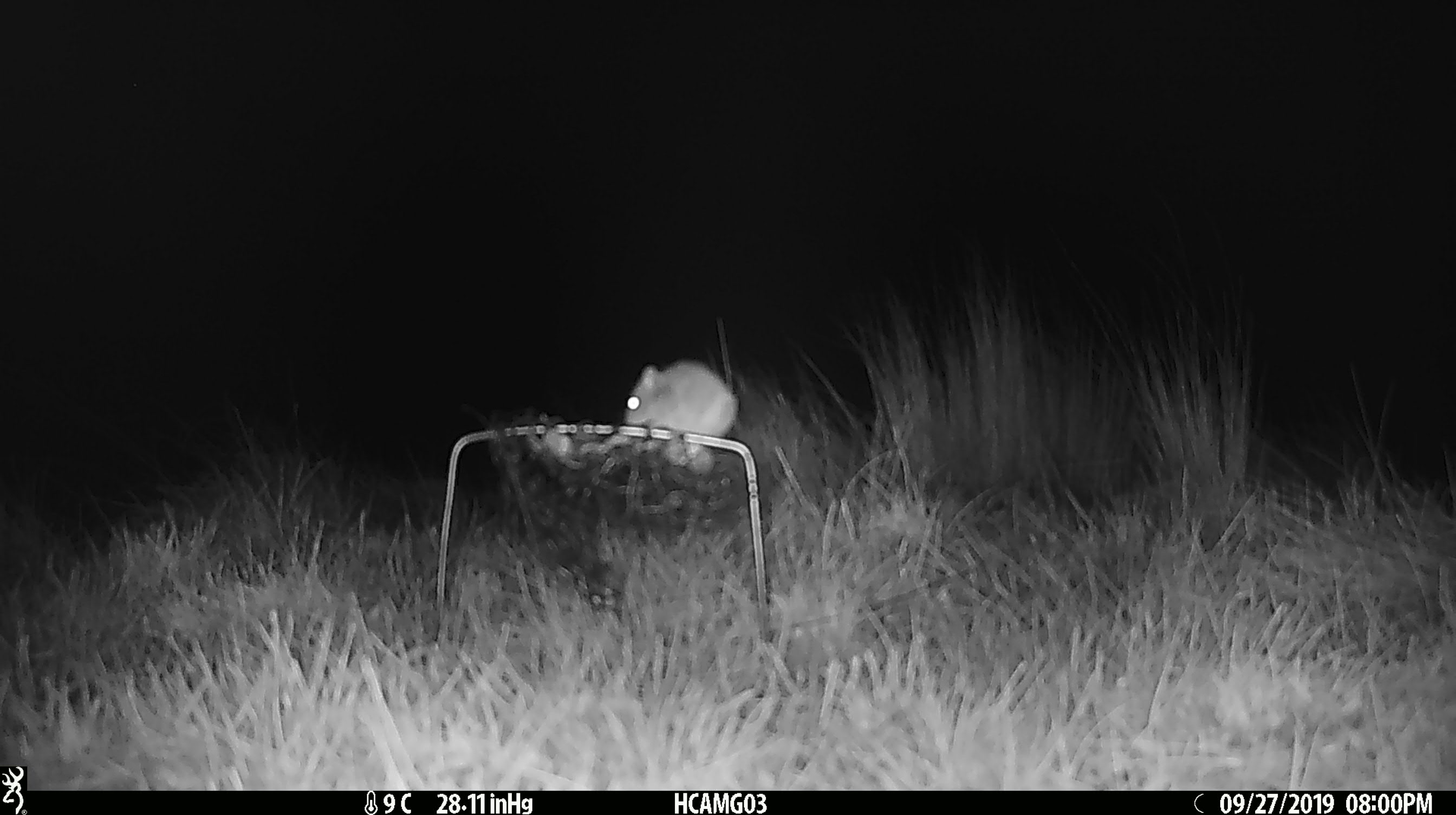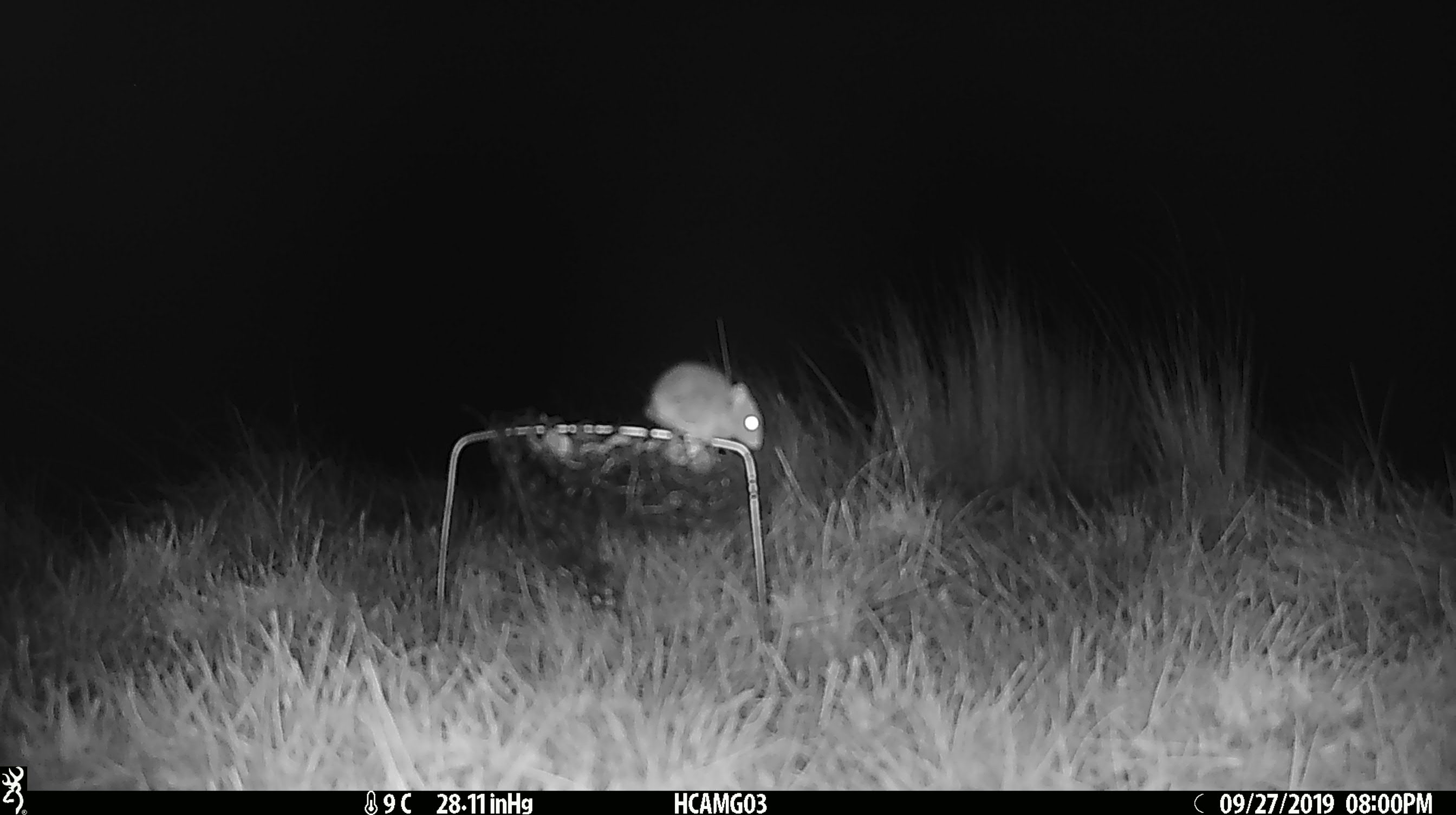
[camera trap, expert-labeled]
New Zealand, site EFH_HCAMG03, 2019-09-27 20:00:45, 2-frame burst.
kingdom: Animalia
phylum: Chordata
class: Mammalia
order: Rodentia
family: Muridae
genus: Mus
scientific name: Mus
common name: mouse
Mouse (Mus).